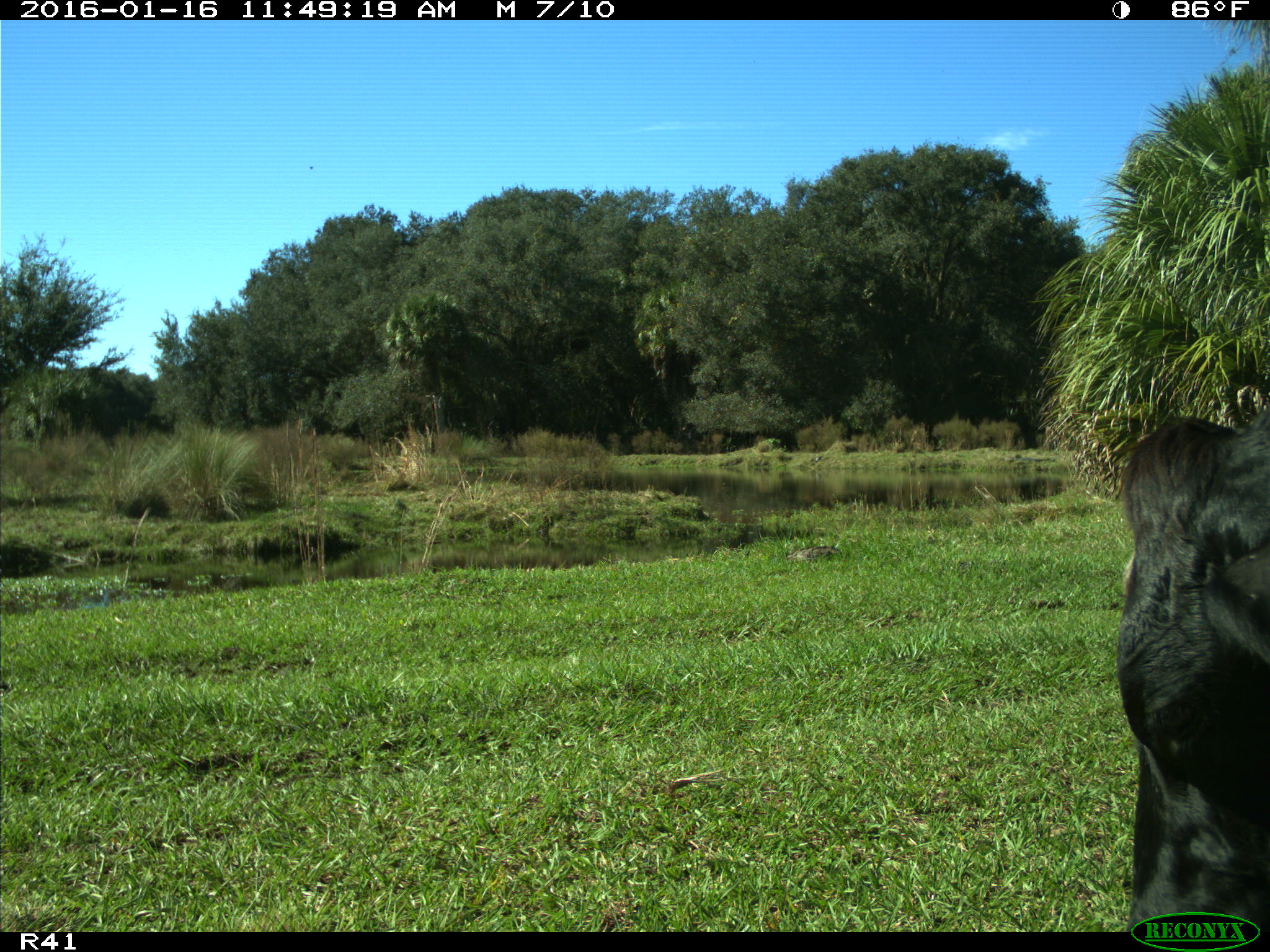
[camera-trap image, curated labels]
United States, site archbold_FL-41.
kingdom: Animalia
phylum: Chordata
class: Mammalia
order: Artiodactyla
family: Bovidae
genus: Bos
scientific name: Bos taurus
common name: domestic cow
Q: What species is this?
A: Bos taurus (domestic cow).